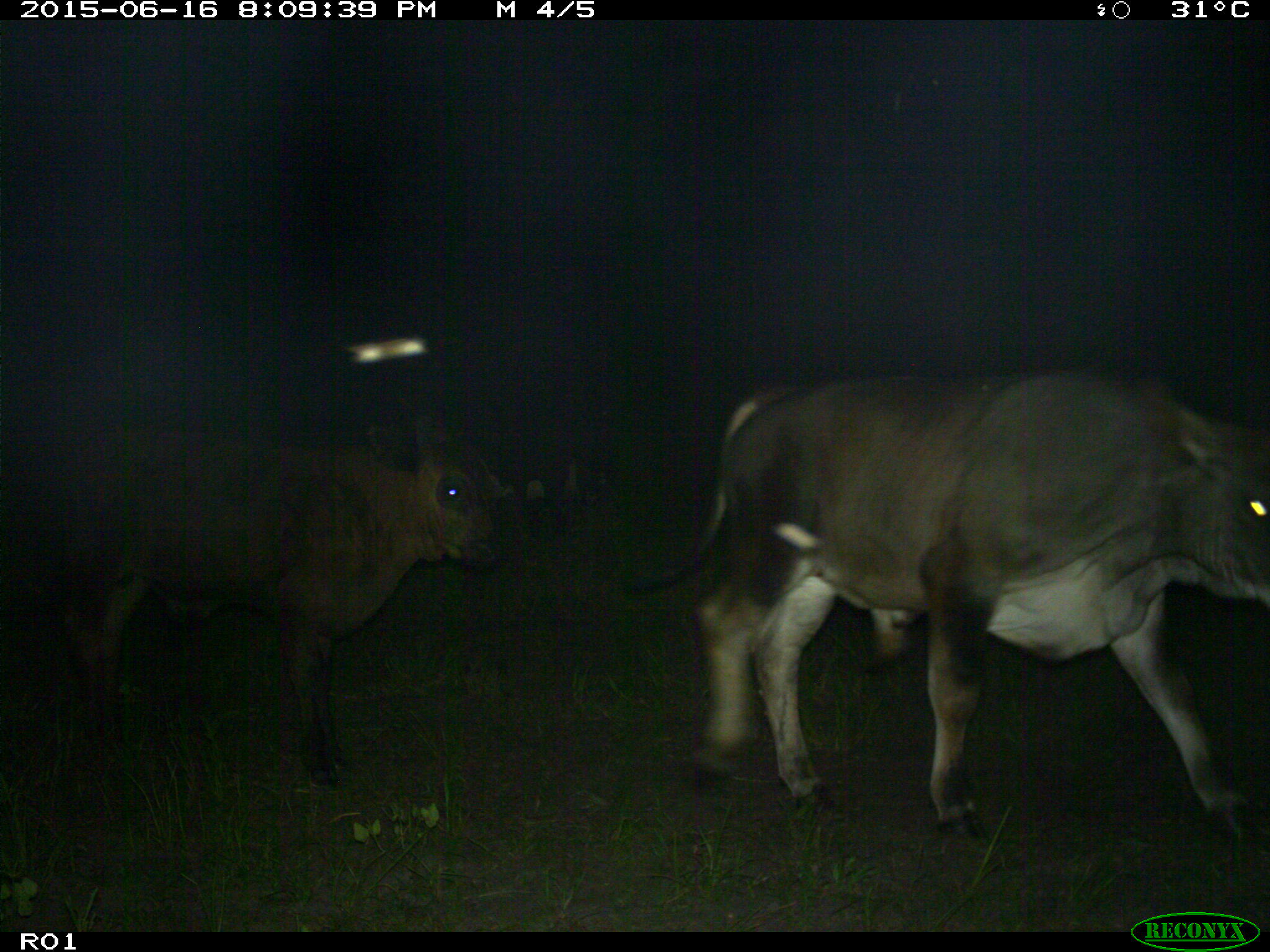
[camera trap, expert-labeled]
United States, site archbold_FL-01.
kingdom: Animalia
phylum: Chordata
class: Mammalia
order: Artiodactyla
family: Bovidae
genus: Bos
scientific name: Bos taurus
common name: domestic cow